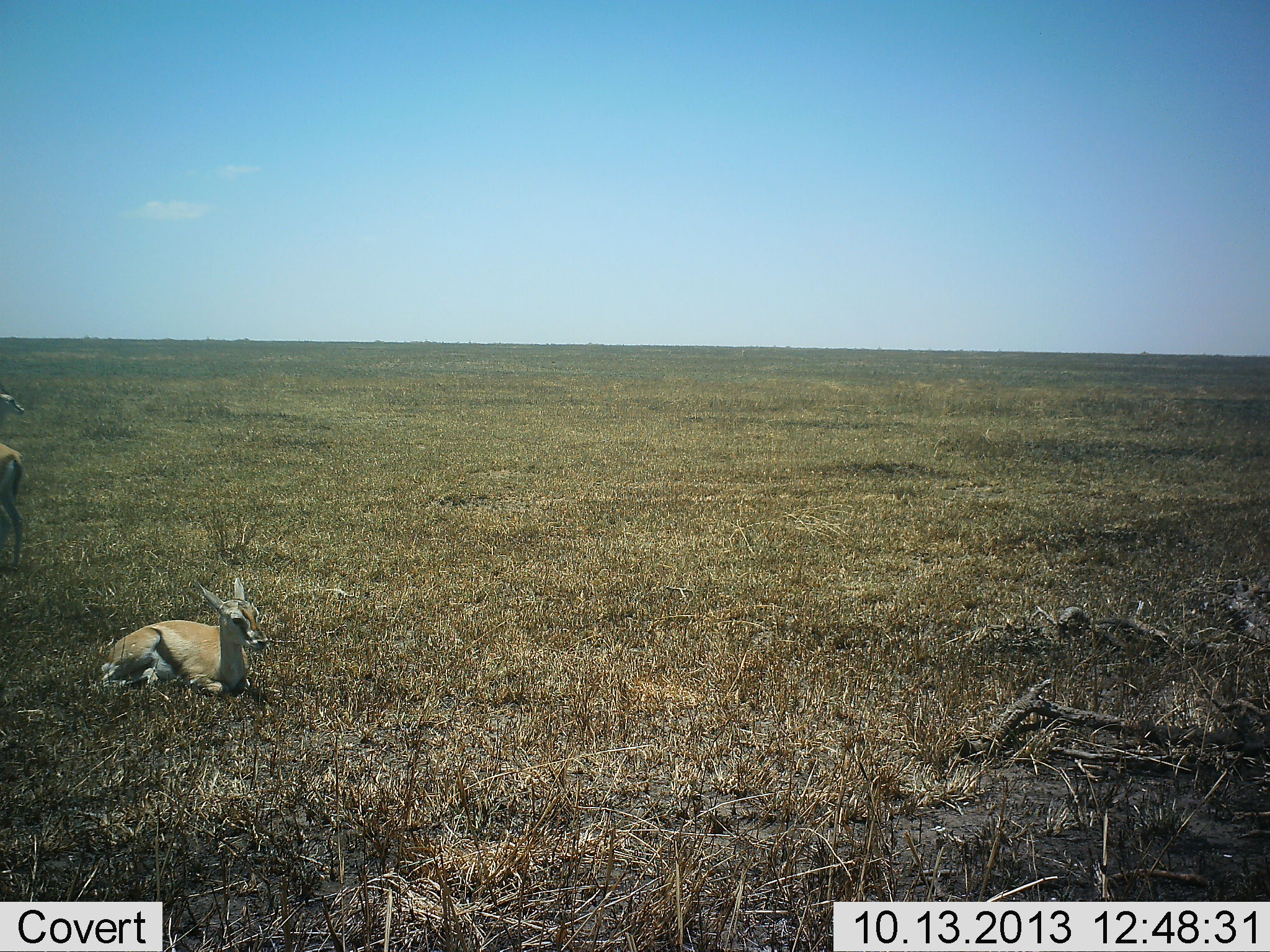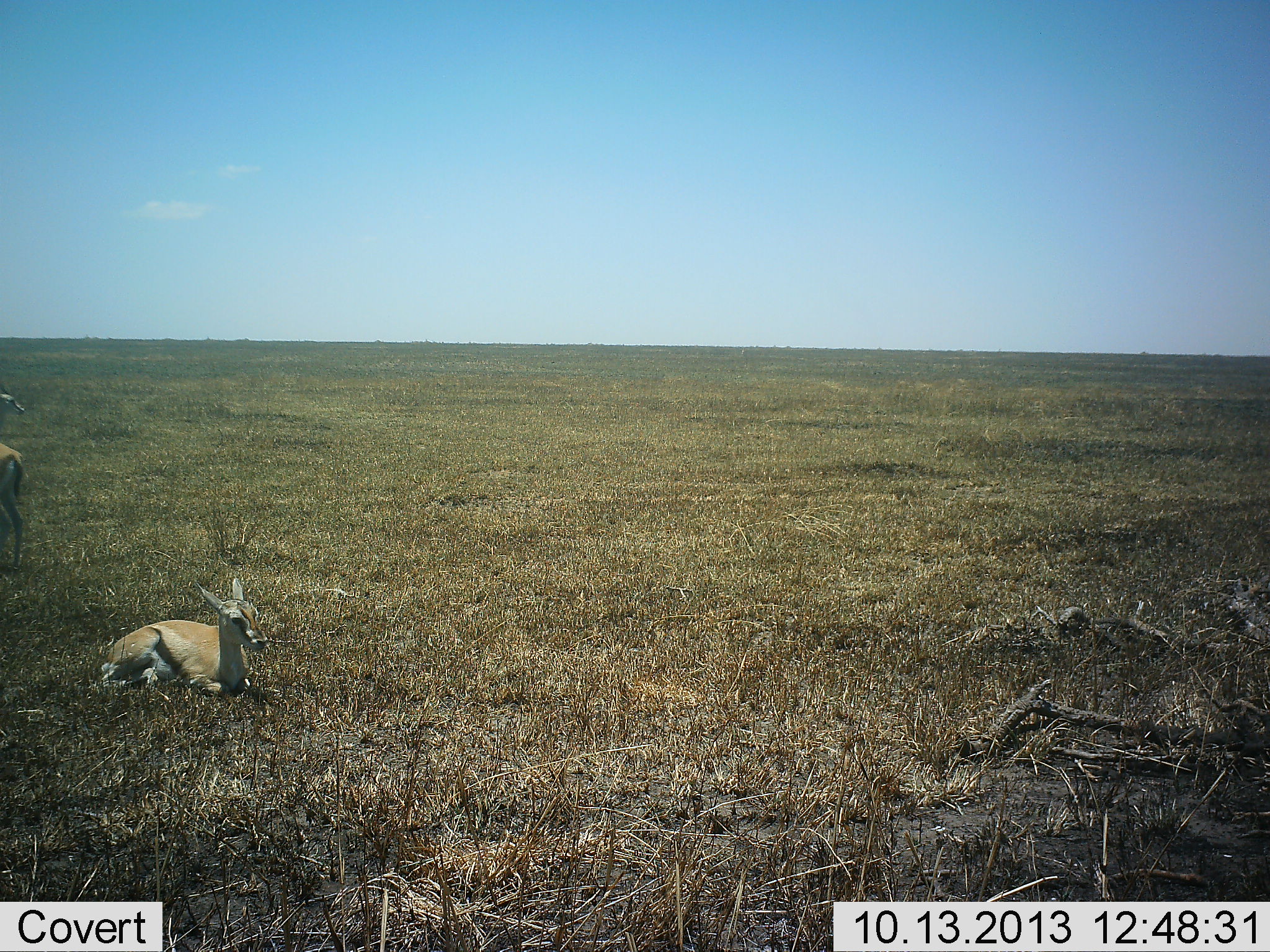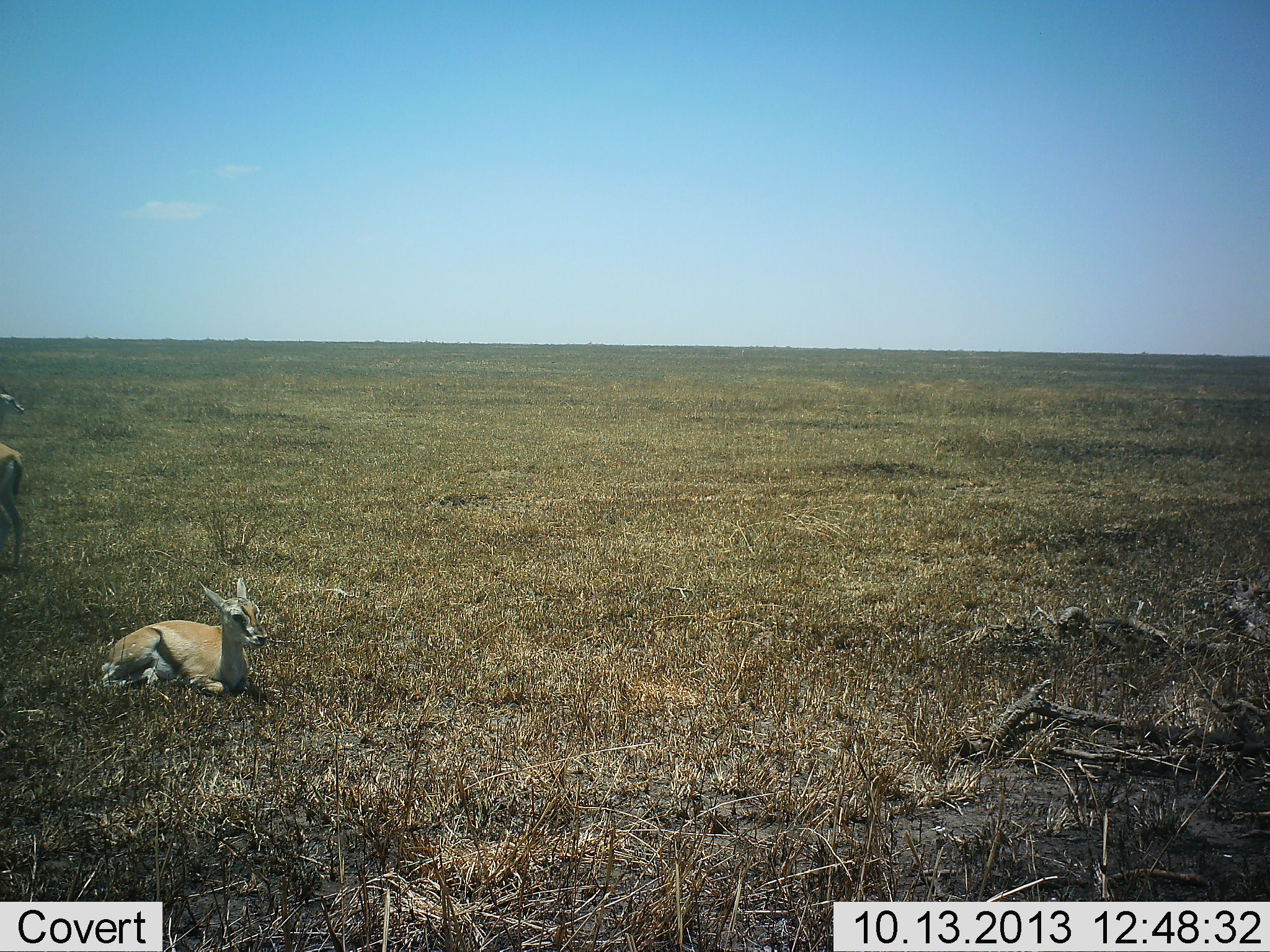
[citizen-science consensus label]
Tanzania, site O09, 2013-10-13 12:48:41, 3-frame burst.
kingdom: Animalia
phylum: Chordata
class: Mammalia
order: Artiodactyla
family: Bovidae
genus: Eudorcas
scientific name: Eudorcas thomsonii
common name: thomson's gazelle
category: gazellethomsons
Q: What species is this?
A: Gazellethomsons (thomson's gazelle) (Eudorcas thomsonii).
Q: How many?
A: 2.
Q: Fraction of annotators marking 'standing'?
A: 73%.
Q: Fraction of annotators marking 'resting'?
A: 100%.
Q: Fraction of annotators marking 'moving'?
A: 0%.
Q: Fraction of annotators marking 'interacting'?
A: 0%.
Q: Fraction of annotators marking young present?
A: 20%.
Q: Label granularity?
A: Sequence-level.